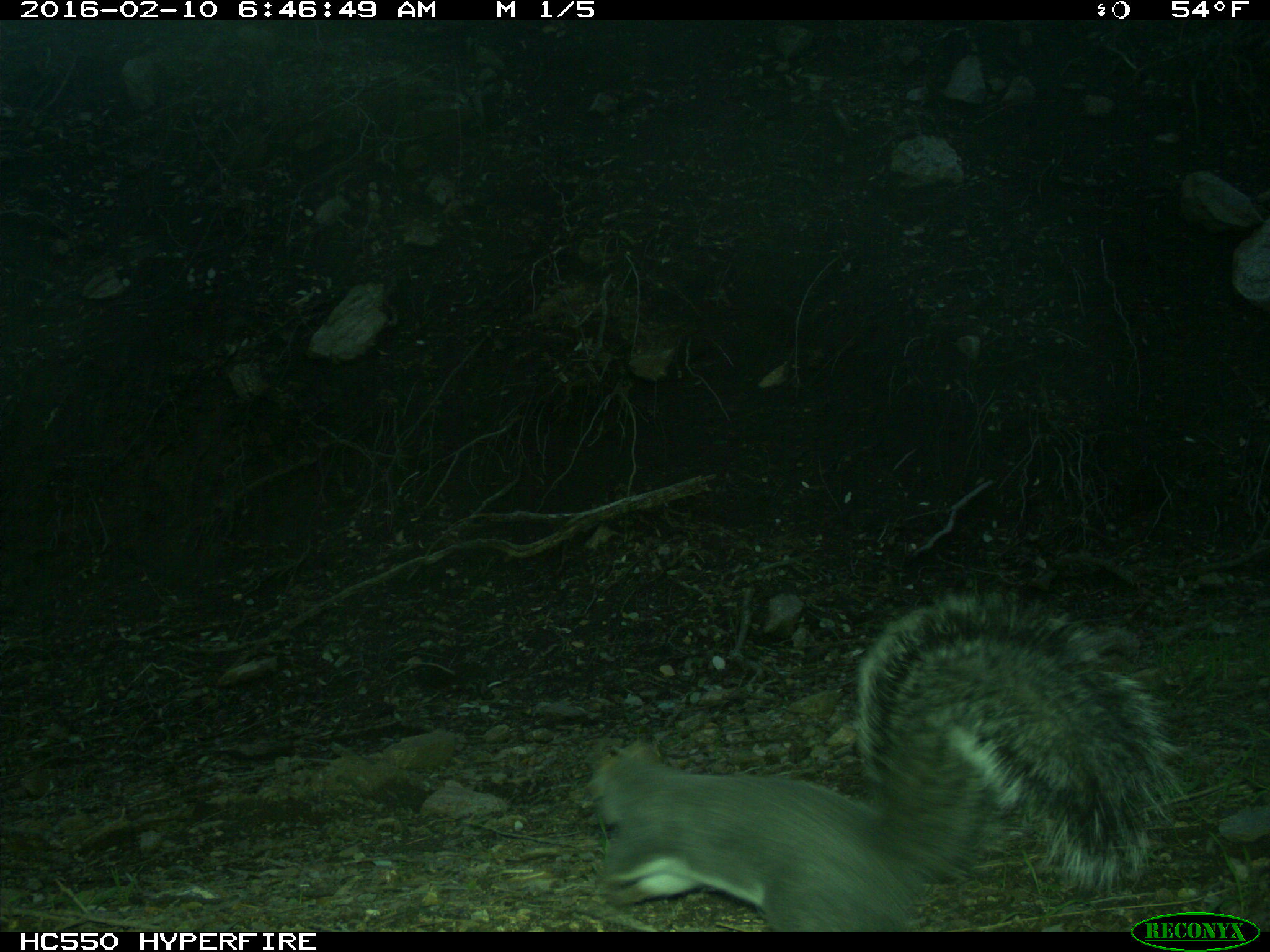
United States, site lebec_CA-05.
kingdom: Animalia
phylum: Chordata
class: Mammalia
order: Rodentia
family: Sciuridae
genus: Sciurus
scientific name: Sciurus carolinensis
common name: eastern gray squirrel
Sciurus carolinensis (eastern gray squirrel).